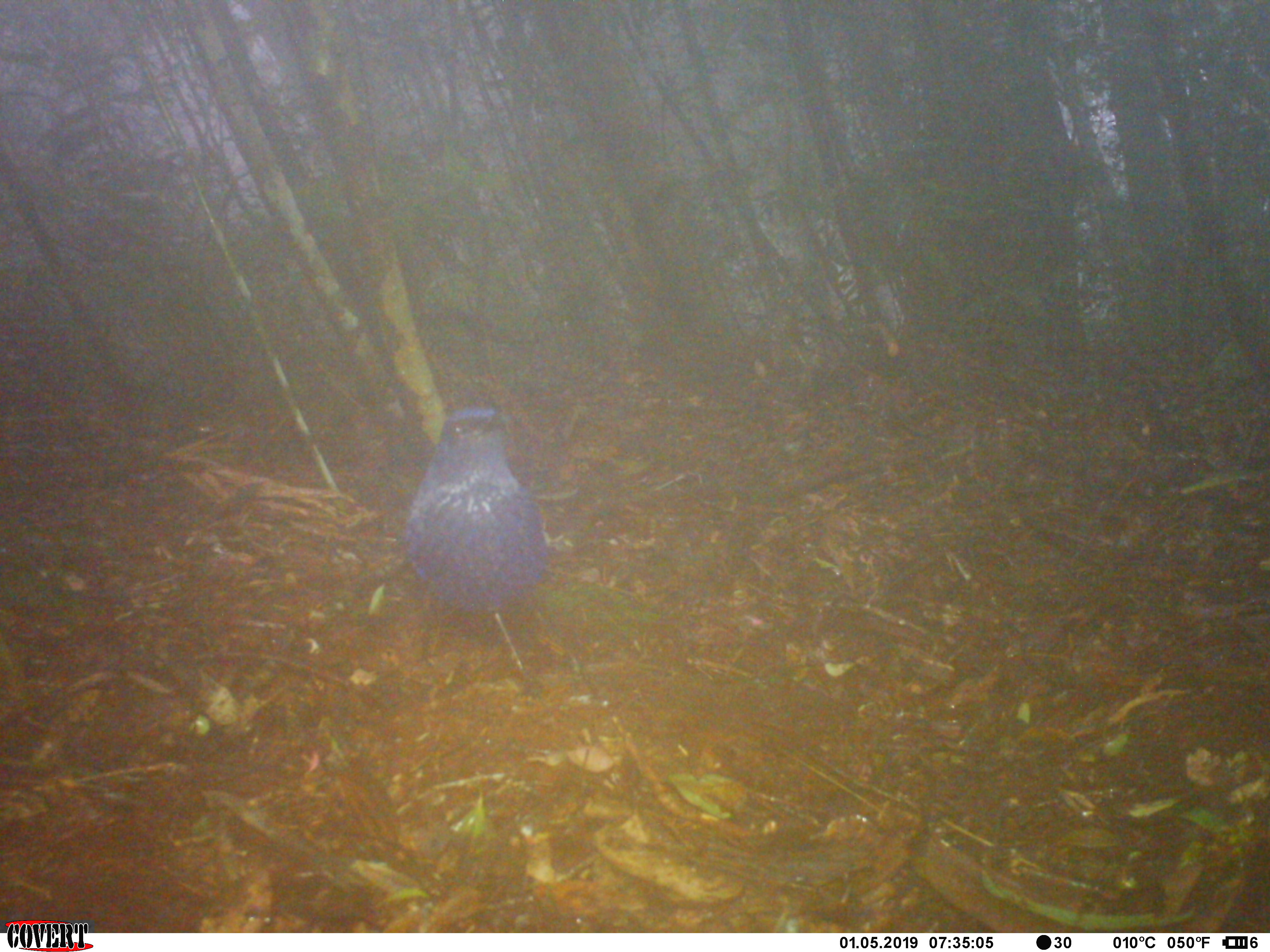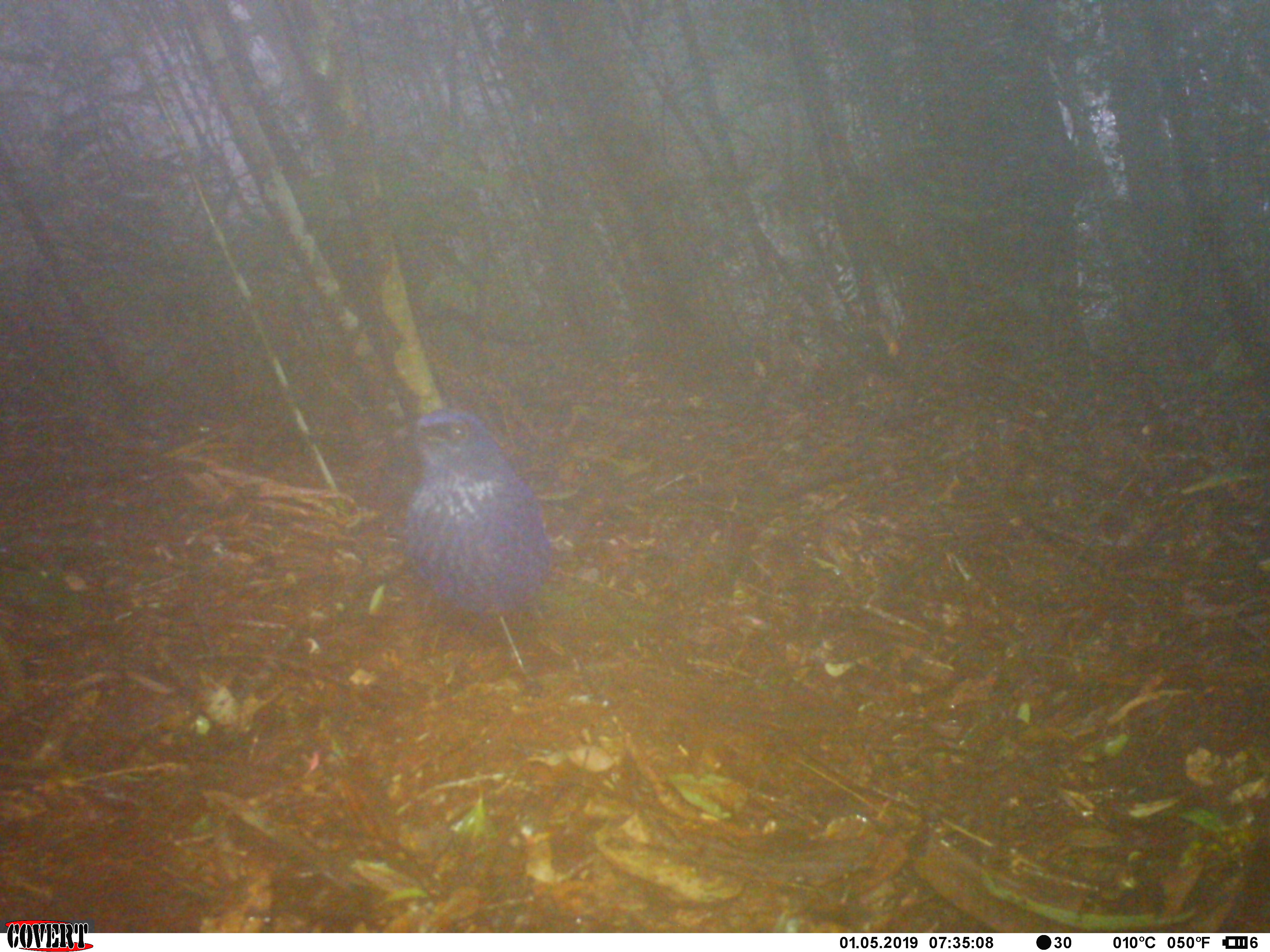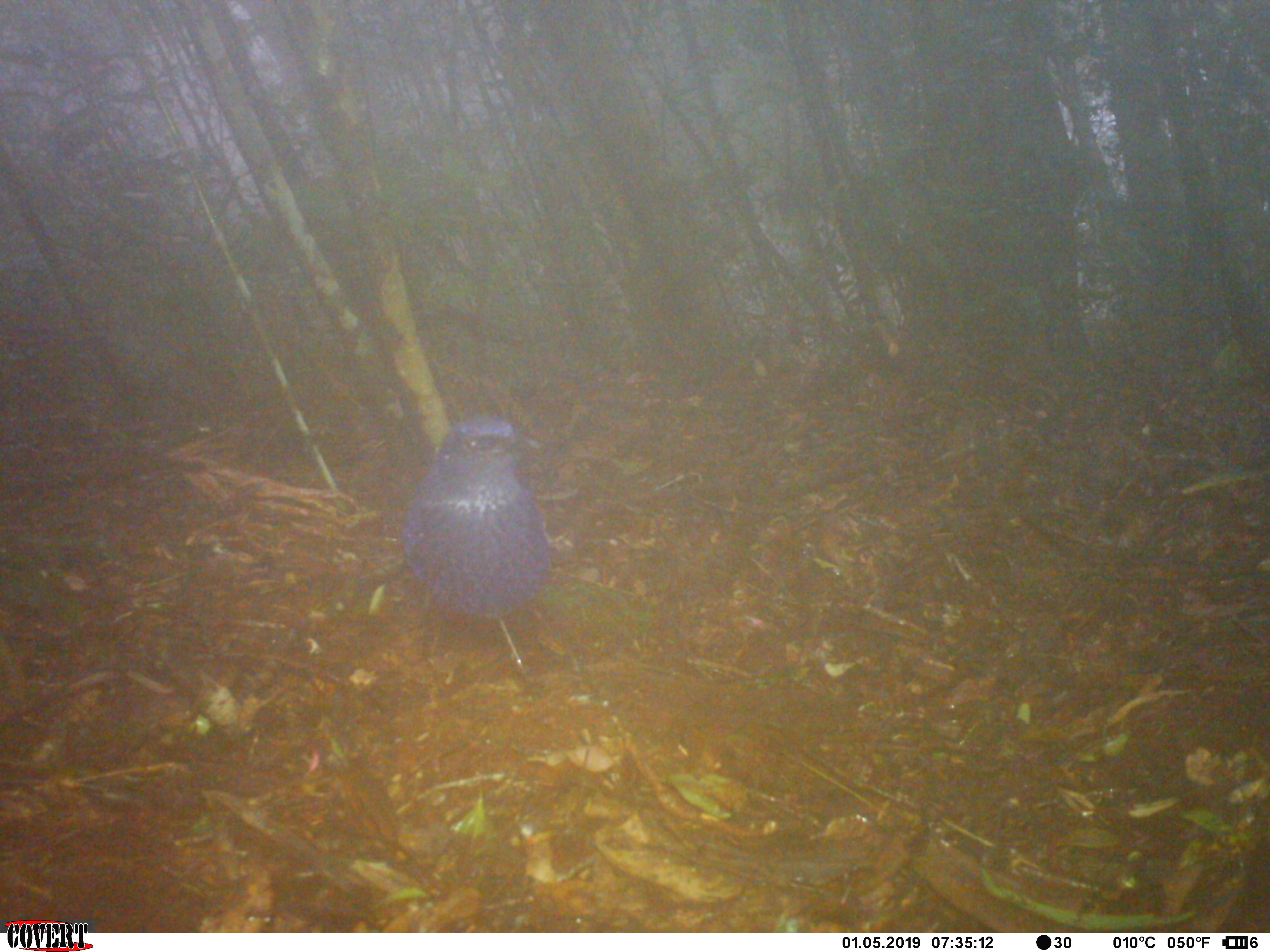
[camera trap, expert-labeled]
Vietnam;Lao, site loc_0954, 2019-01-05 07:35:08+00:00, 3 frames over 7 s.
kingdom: Animalia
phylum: Chordata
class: Aves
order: Passeriformes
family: Muscicapidae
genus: Myophonus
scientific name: Myophonus caeruleus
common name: blue whistling thrush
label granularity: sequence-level